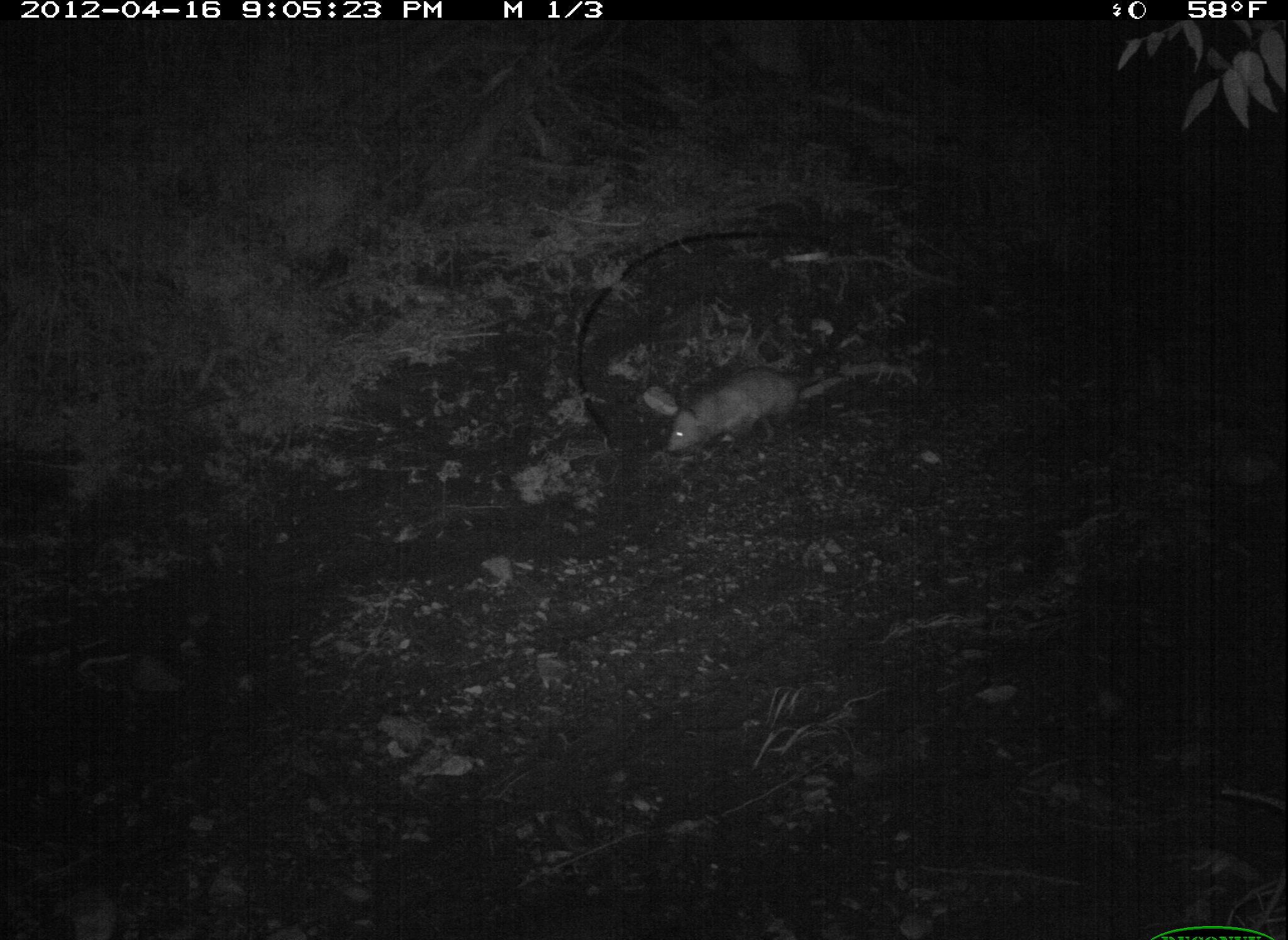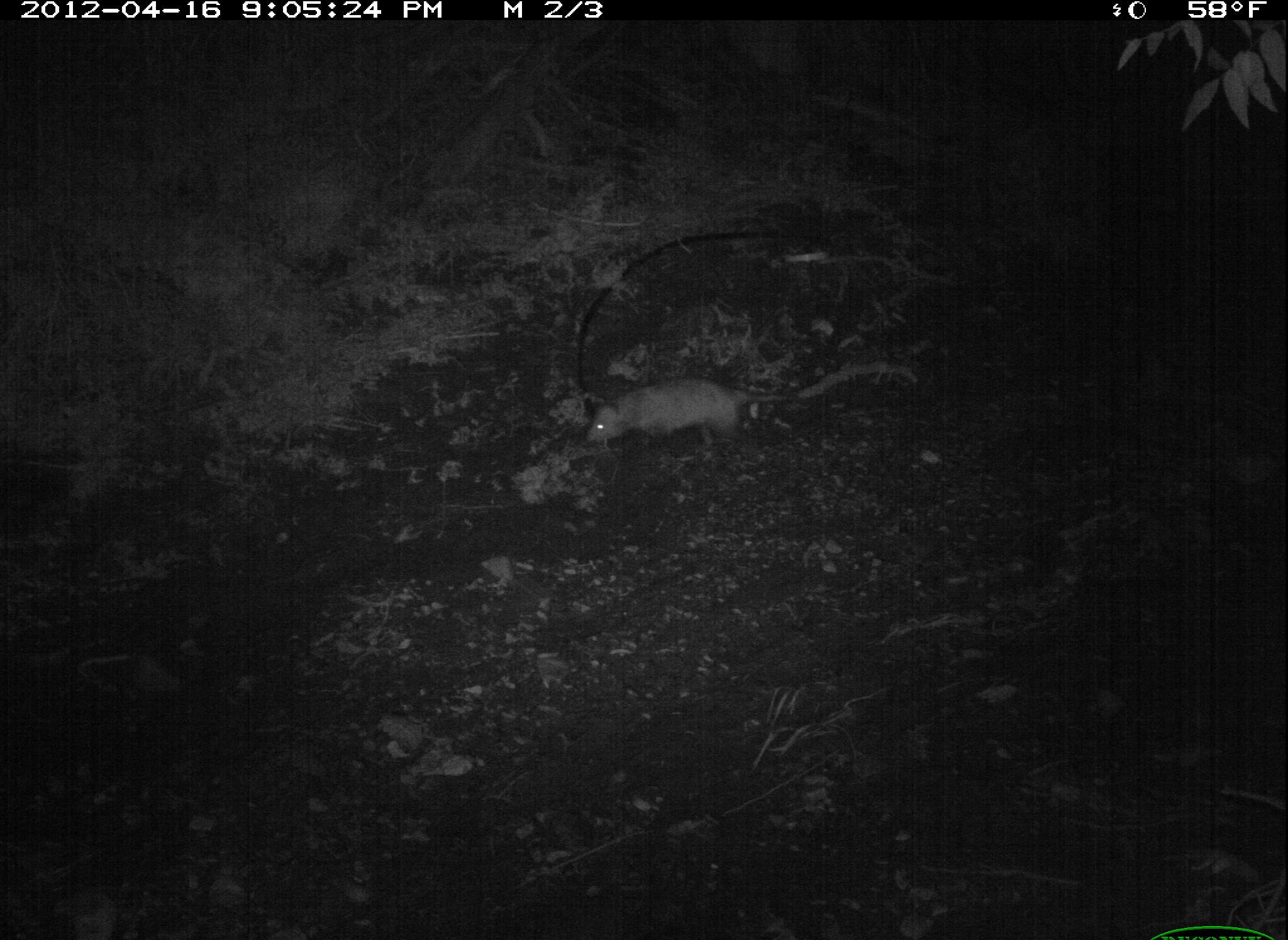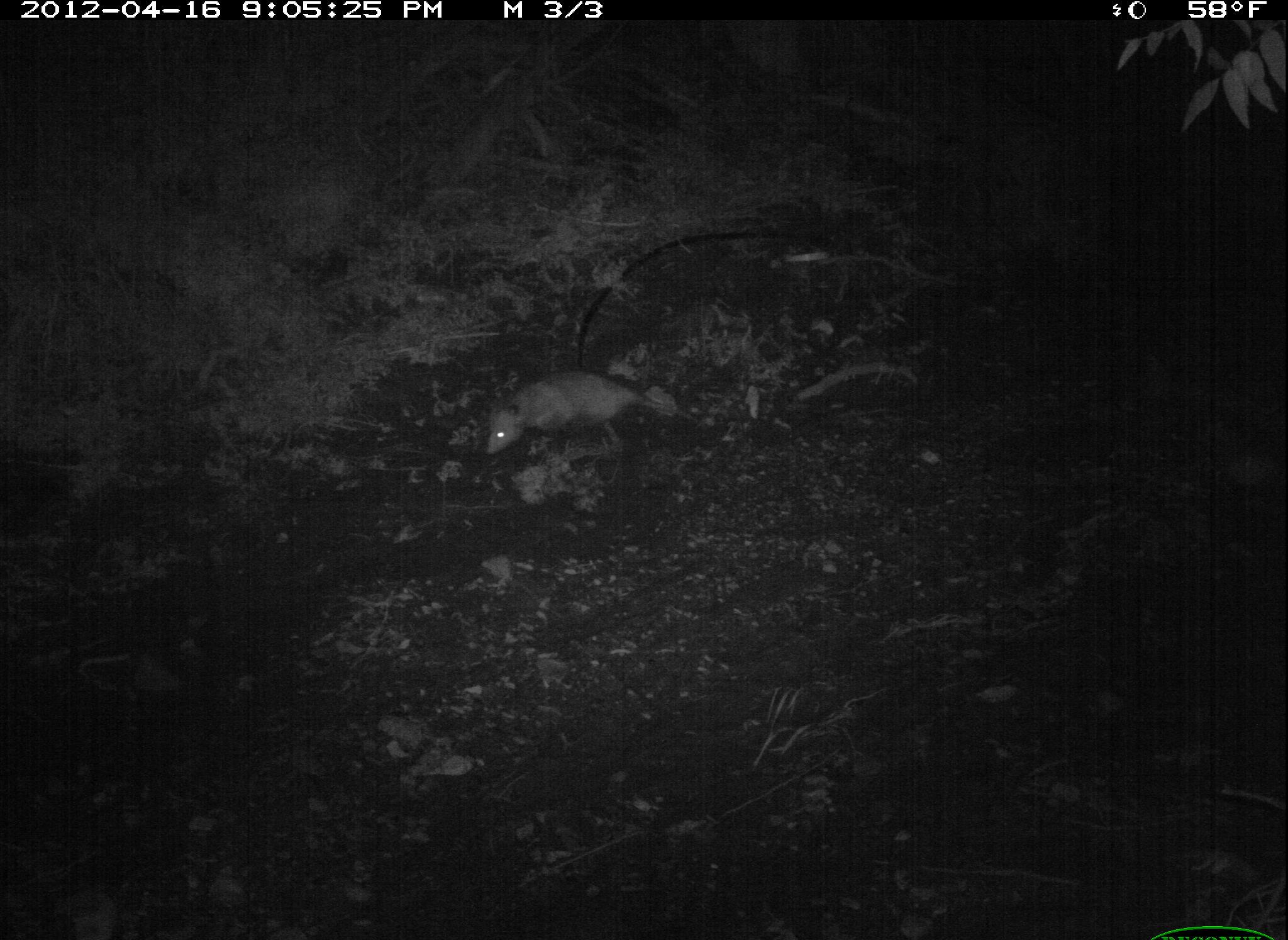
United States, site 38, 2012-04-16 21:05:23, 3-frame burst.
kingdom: Animalia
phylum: Chordata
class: Mammalia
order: Didelphimorphia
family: Didelphidae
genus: Didelphis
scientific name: Didelphis virginiana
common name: virginia opossum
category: opossum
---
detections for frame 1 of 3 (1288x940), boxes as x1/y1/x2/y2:
opossum: 641/354/868/474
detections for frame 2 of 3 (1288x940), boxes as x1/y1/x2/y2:
opossum: 581/372/786/461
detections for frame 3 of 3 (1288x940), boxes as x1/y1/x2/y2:
opossum: 469/356/708/465